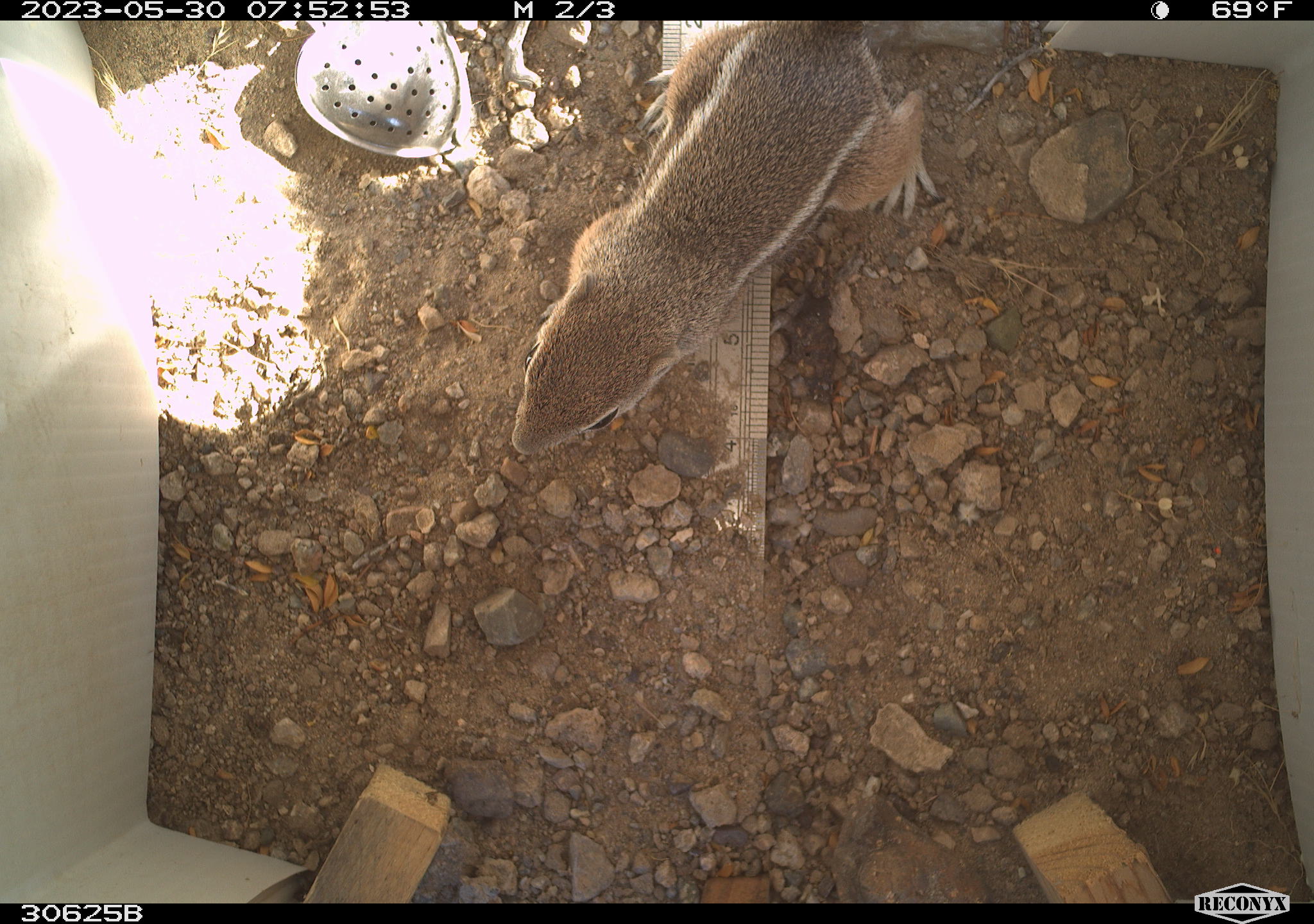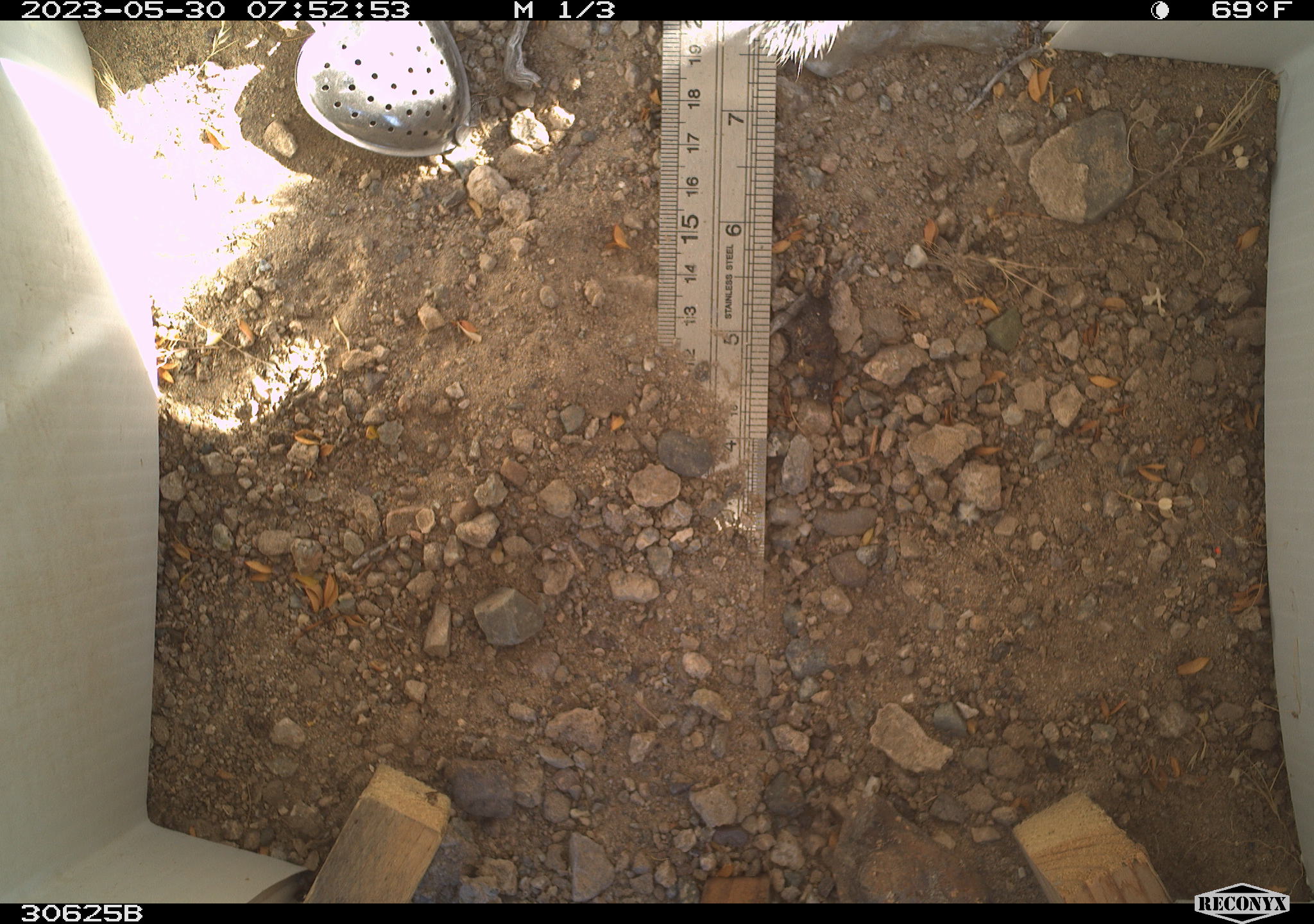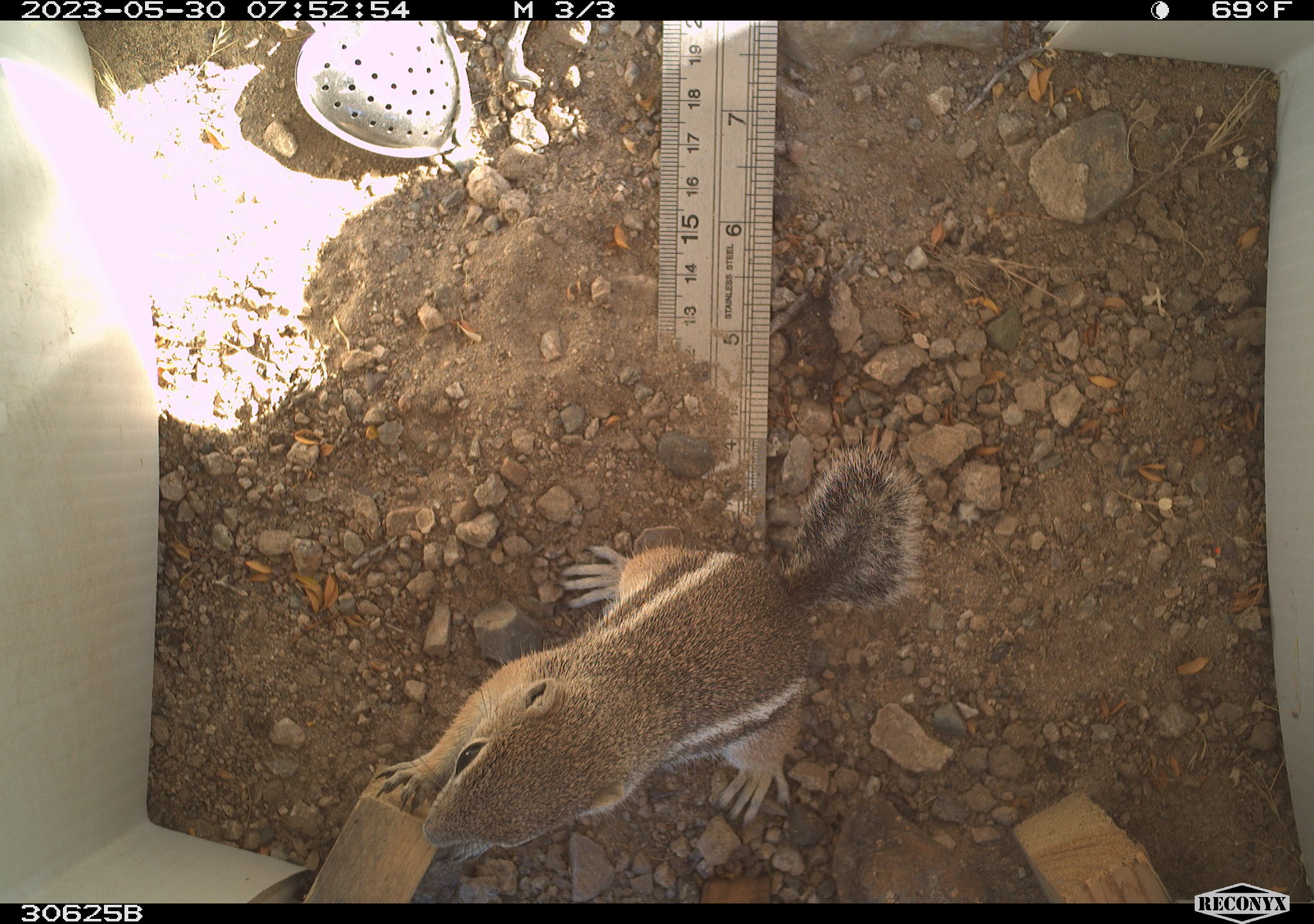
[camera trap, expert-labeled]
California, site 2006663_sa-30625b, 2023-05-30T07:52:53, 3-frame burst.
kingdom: Animalia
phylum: Chordata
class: Mammalia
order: Rodentia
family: Sciuridae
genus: Ammospermophilus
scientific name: Ammospermophilus leucurus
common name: white-tailed antelope squirrel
White-tailed antelope squirrel (Ammospermophilus leucurus).